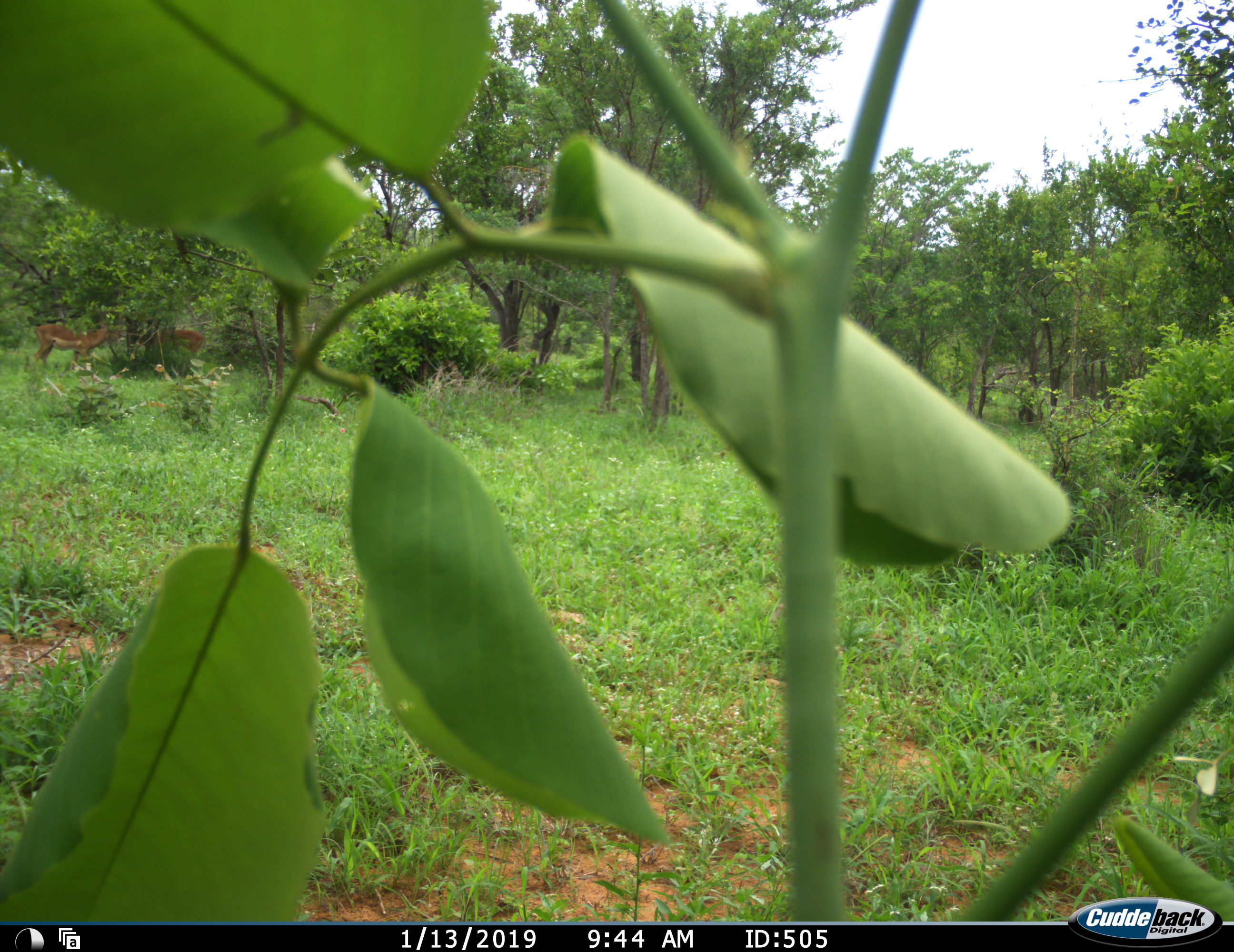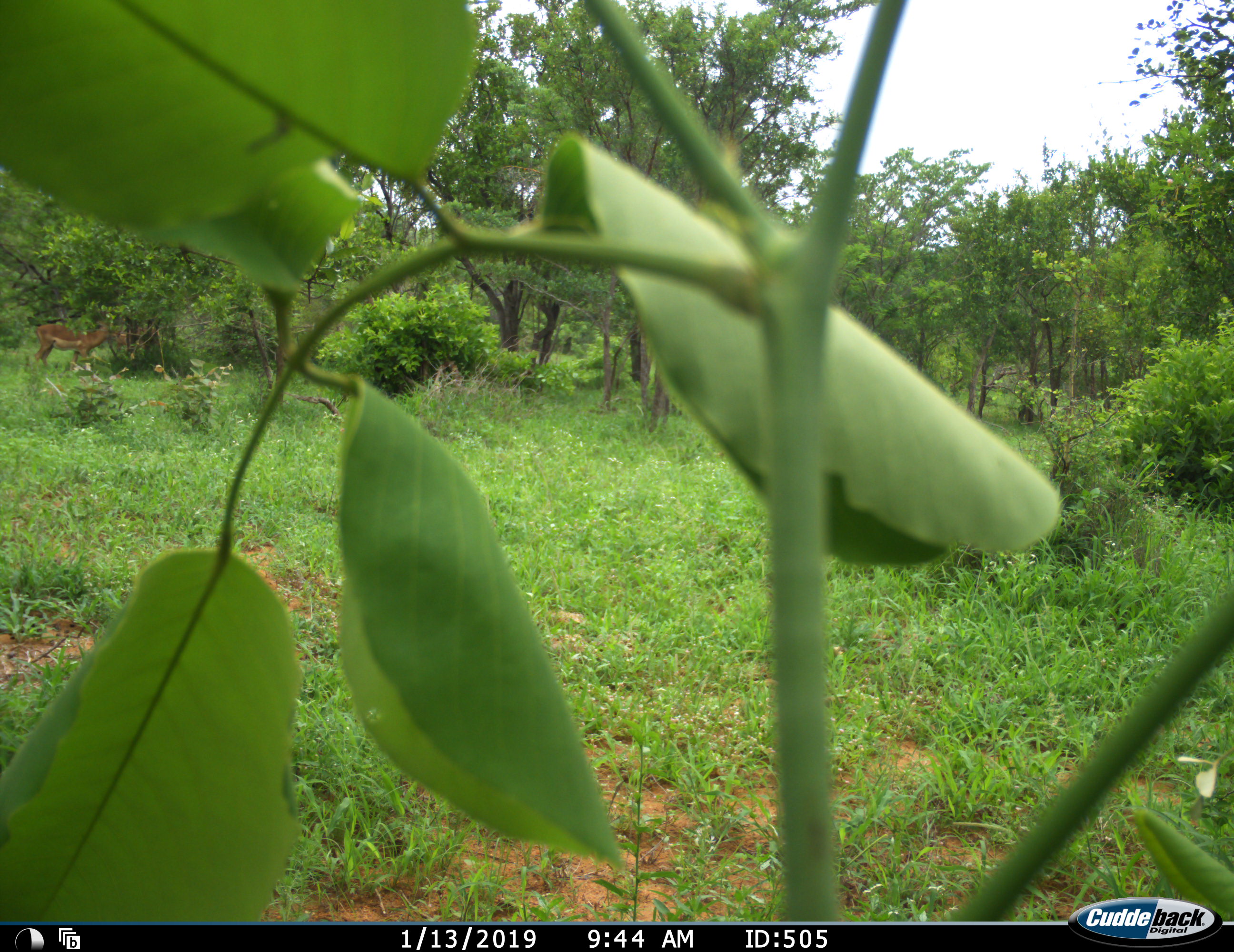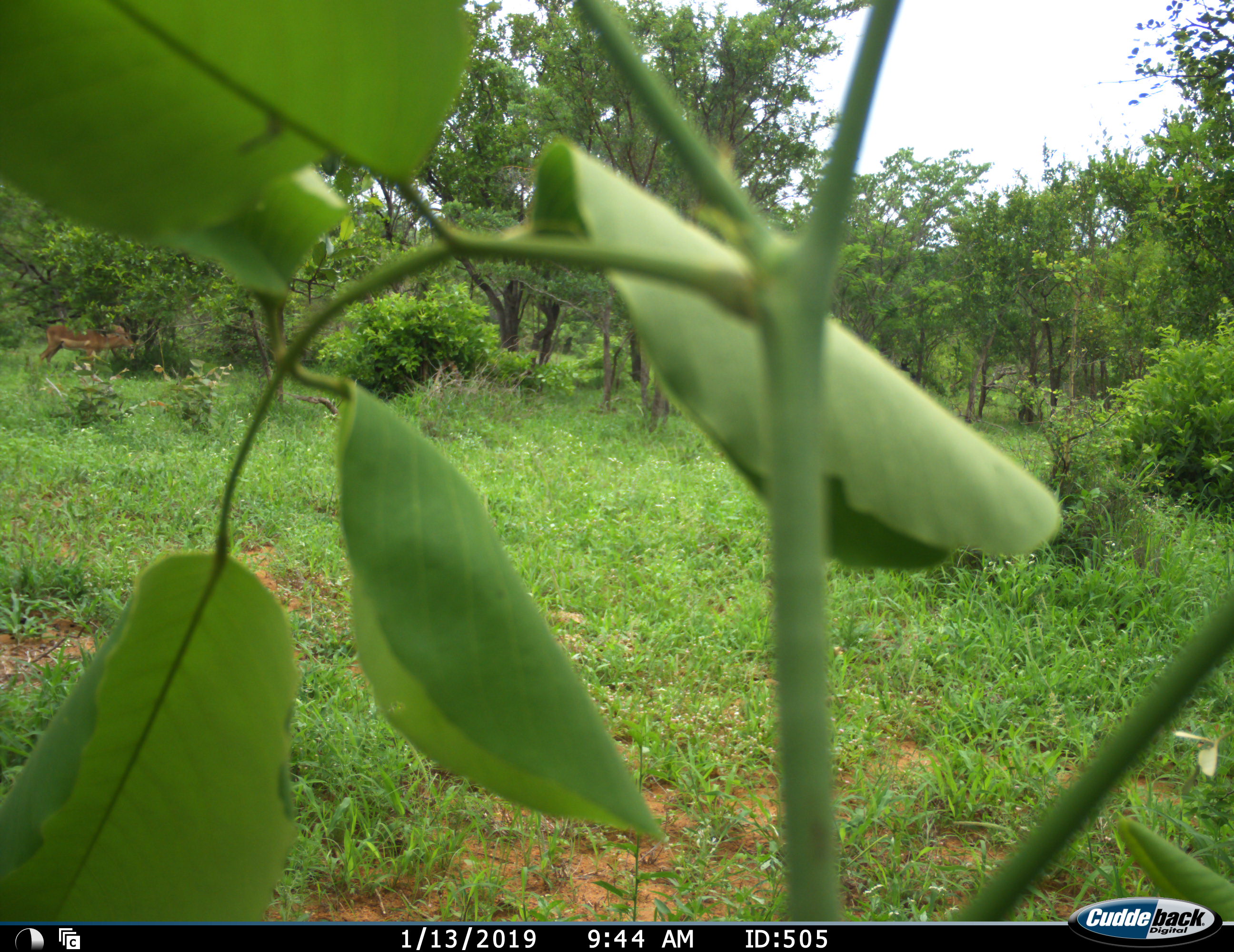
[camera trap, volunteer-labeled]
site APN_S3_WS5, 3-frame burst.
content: unidentified animal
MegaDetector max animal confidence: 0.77